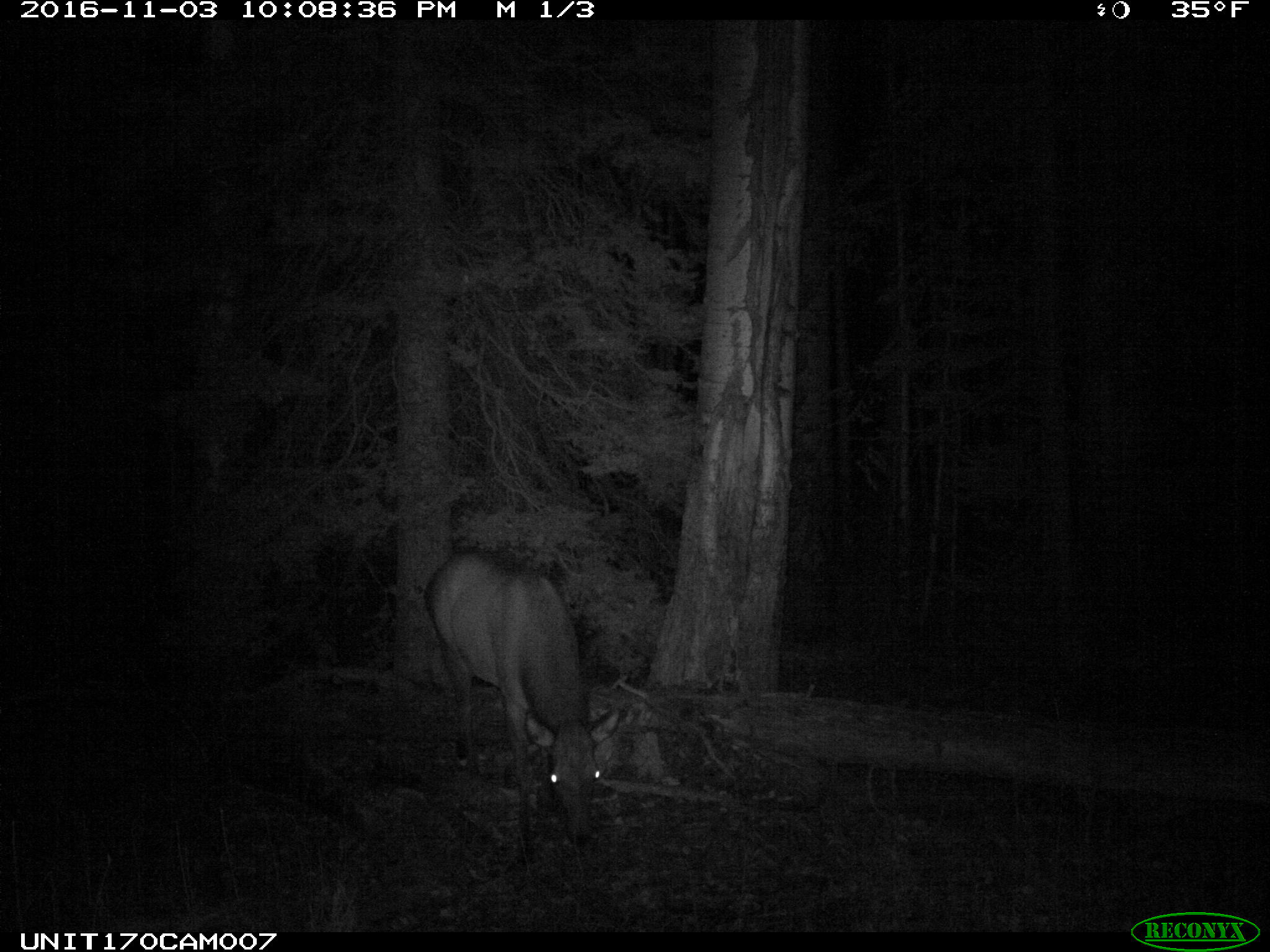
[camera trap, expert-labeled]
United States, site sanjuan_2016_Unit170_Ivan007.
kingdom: Animalia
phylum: Chordata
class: Mammalia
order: Artiodactyla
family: Cervidae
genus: Cervus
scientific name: Cervus elaphus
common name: red deer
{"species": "Cervus elaphus (red deer)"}